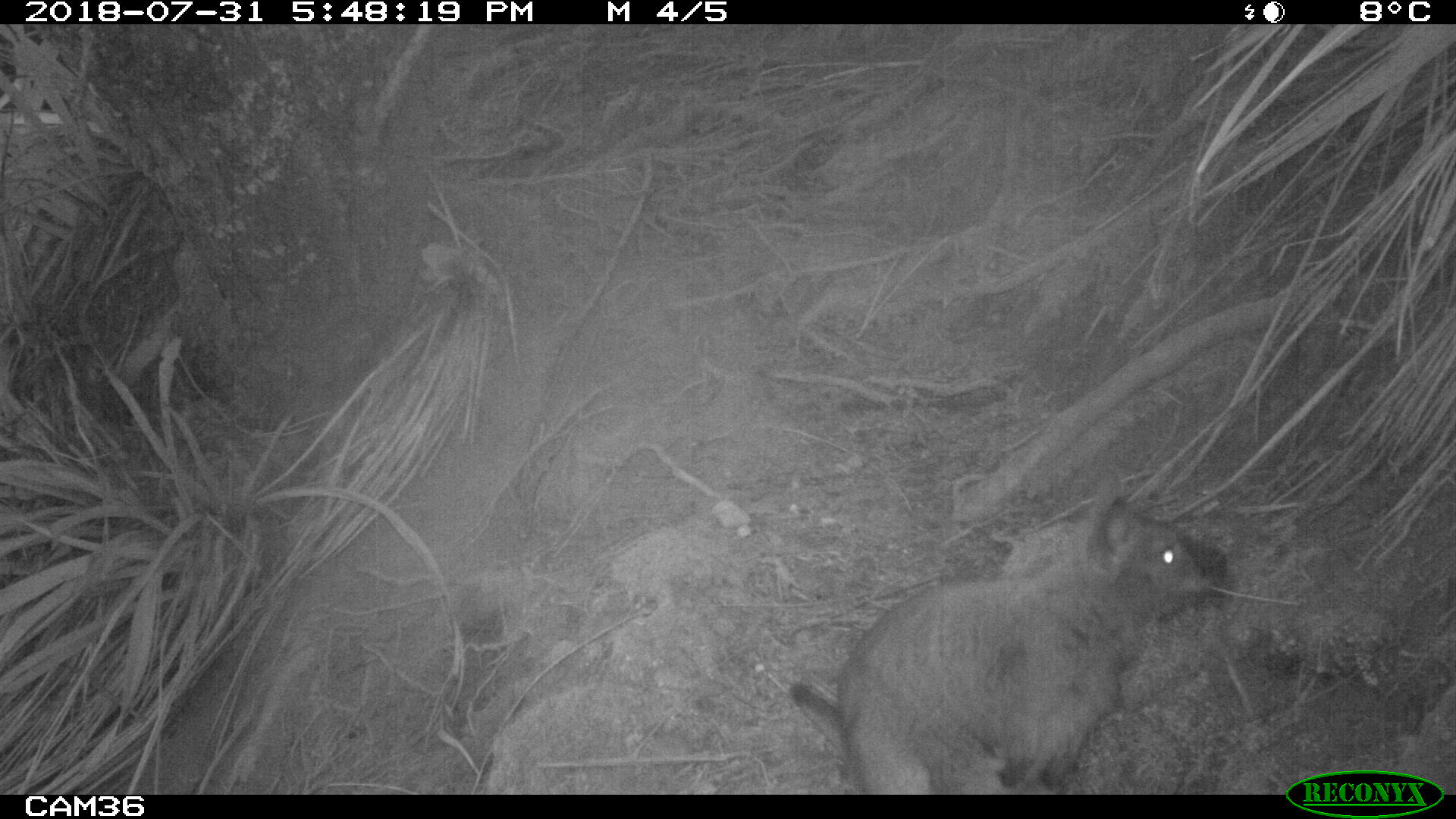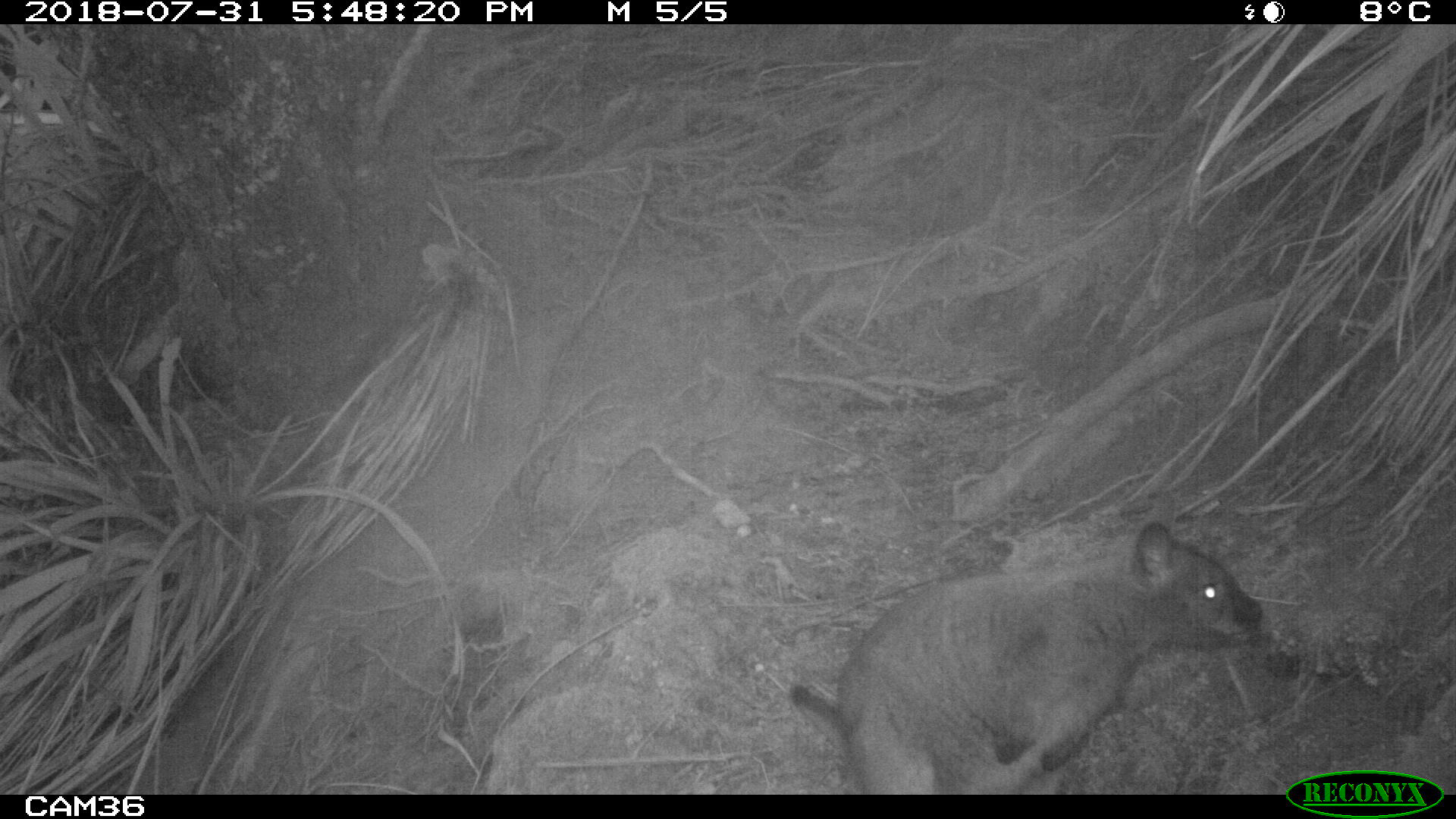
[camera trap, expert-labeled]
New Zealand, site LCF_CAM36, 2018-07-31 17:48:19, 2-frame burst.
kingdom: Animalia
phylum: Chordata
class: Mammalia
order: Diprotodontia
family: Macropodidae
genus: Notamacropus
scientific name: Notamacropus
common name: wallaby